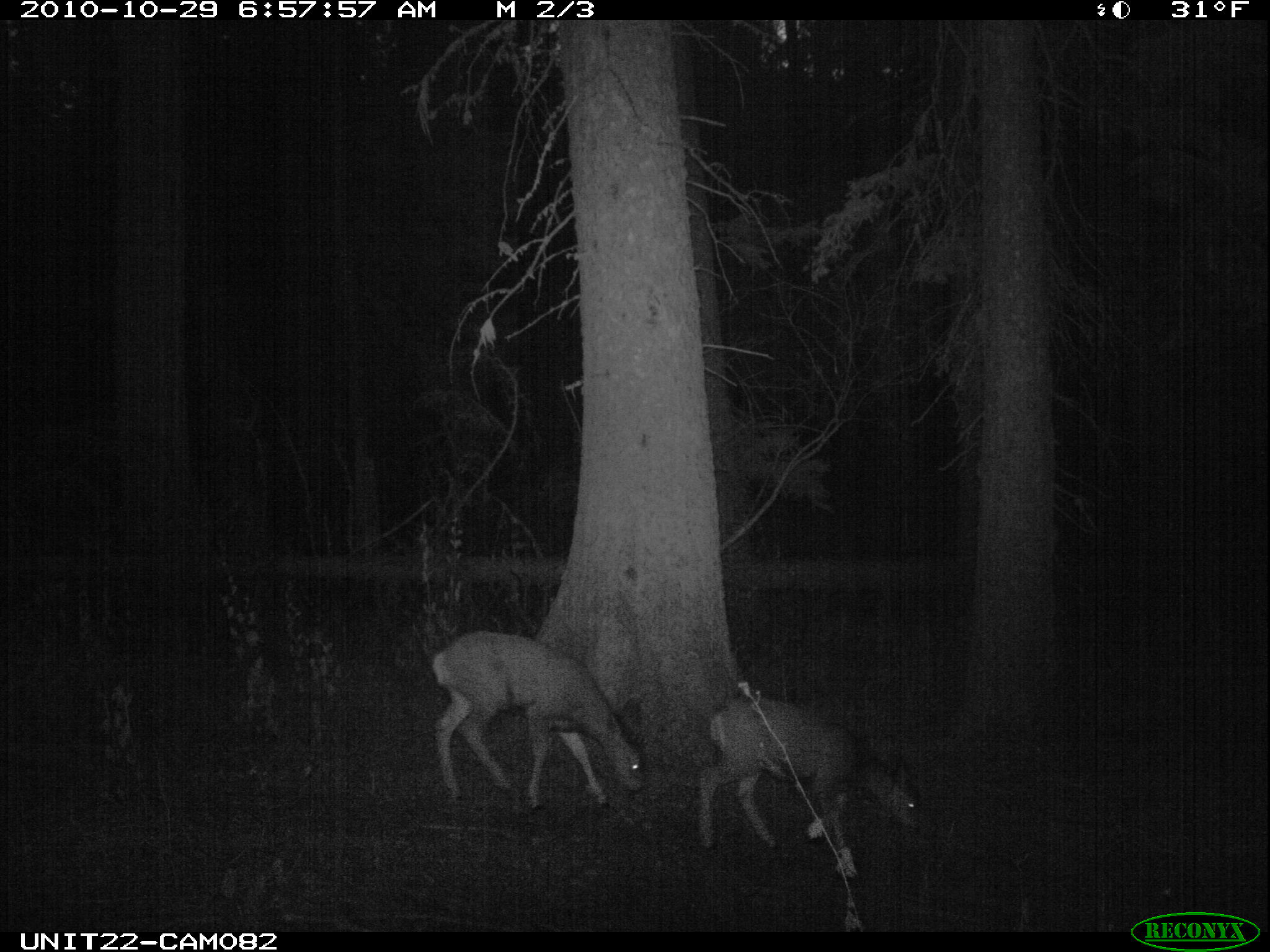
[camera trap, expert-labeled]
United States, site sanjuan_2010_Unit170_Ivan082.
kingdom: Animalia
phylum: Chordata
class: Mammalia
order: Artiodactyla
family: Cervidae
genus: Odocoileus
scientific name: Odocoileus hemionus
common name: mule deer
Odocoileus hemionus (mule deer).